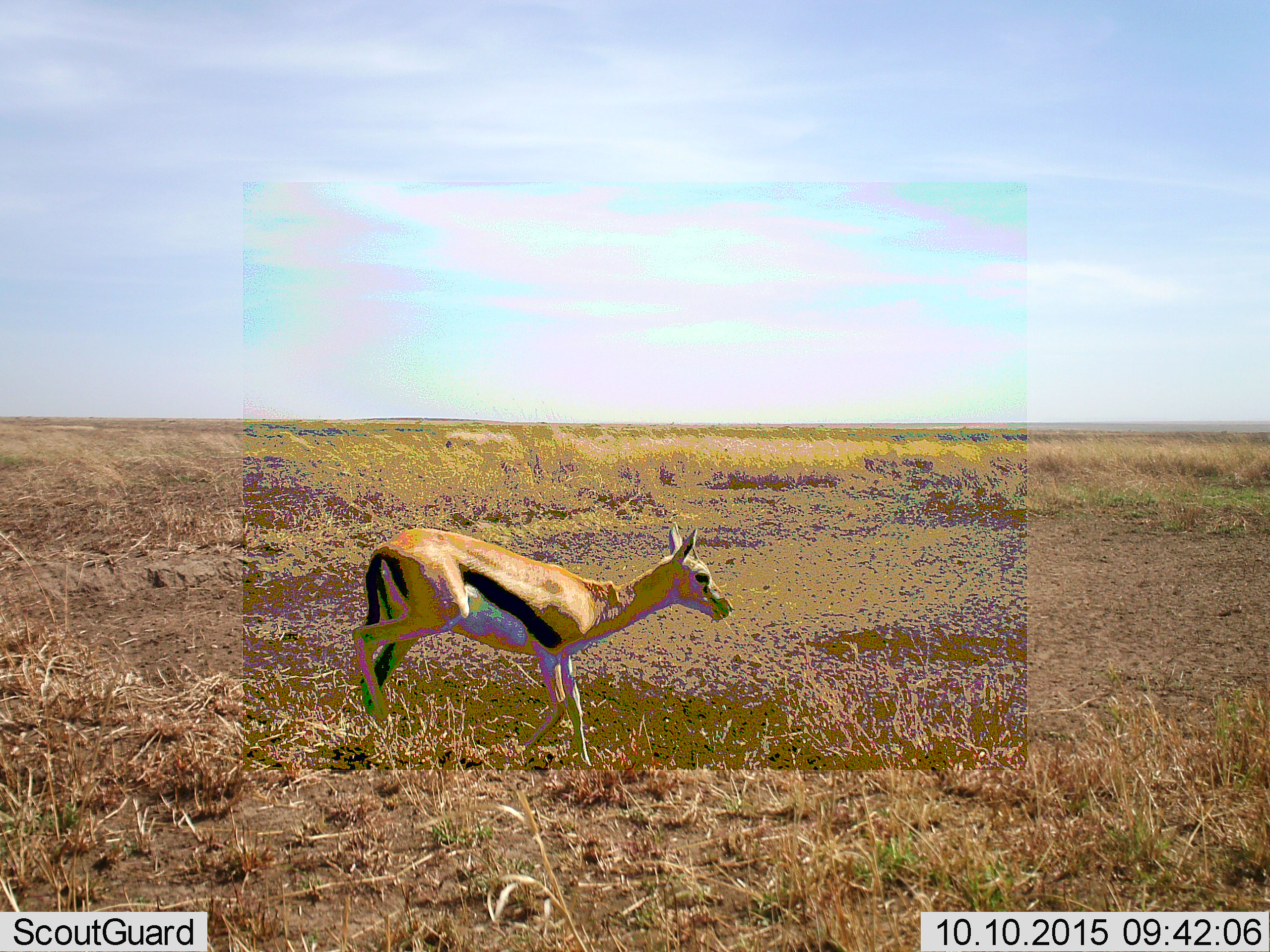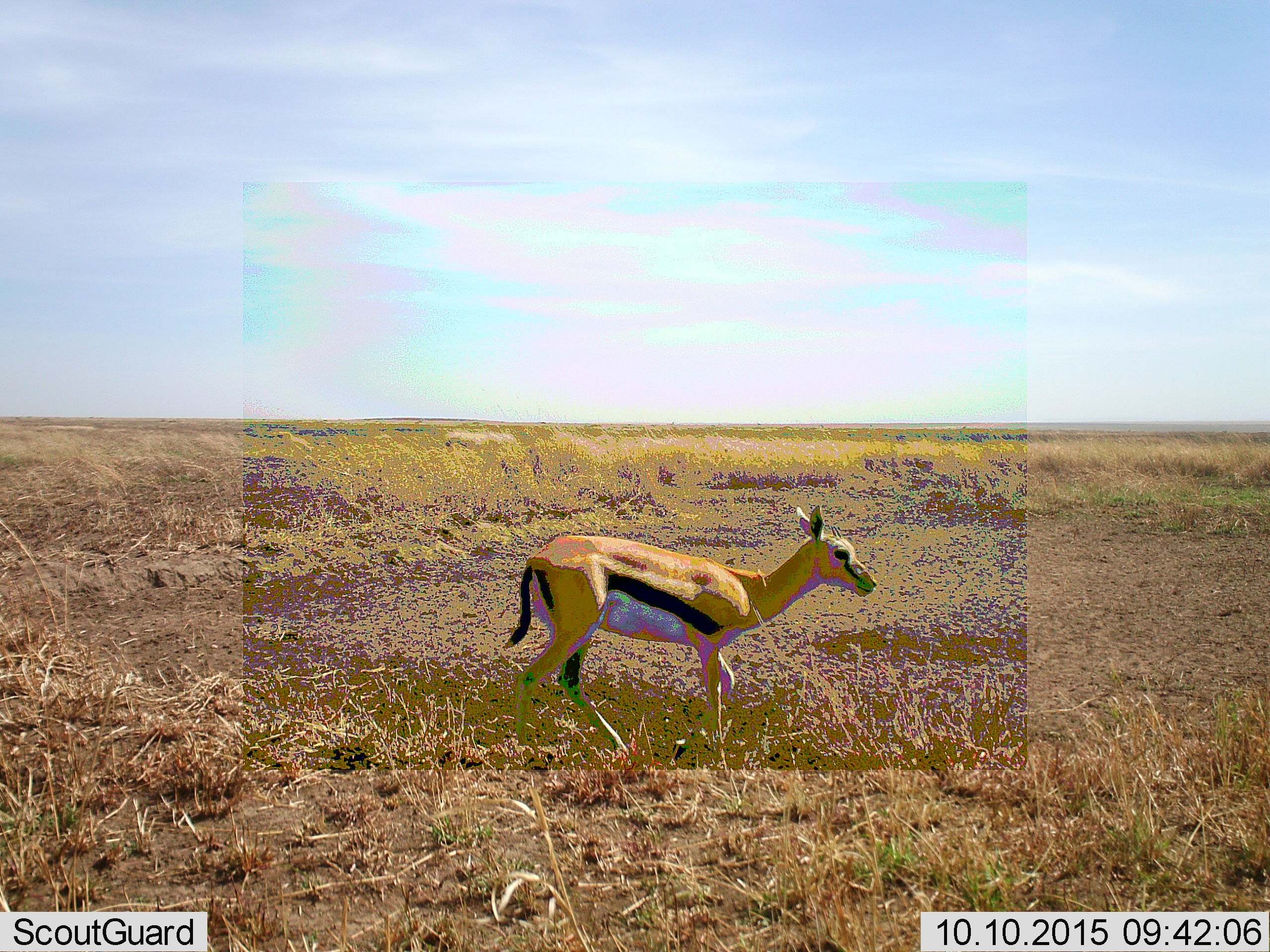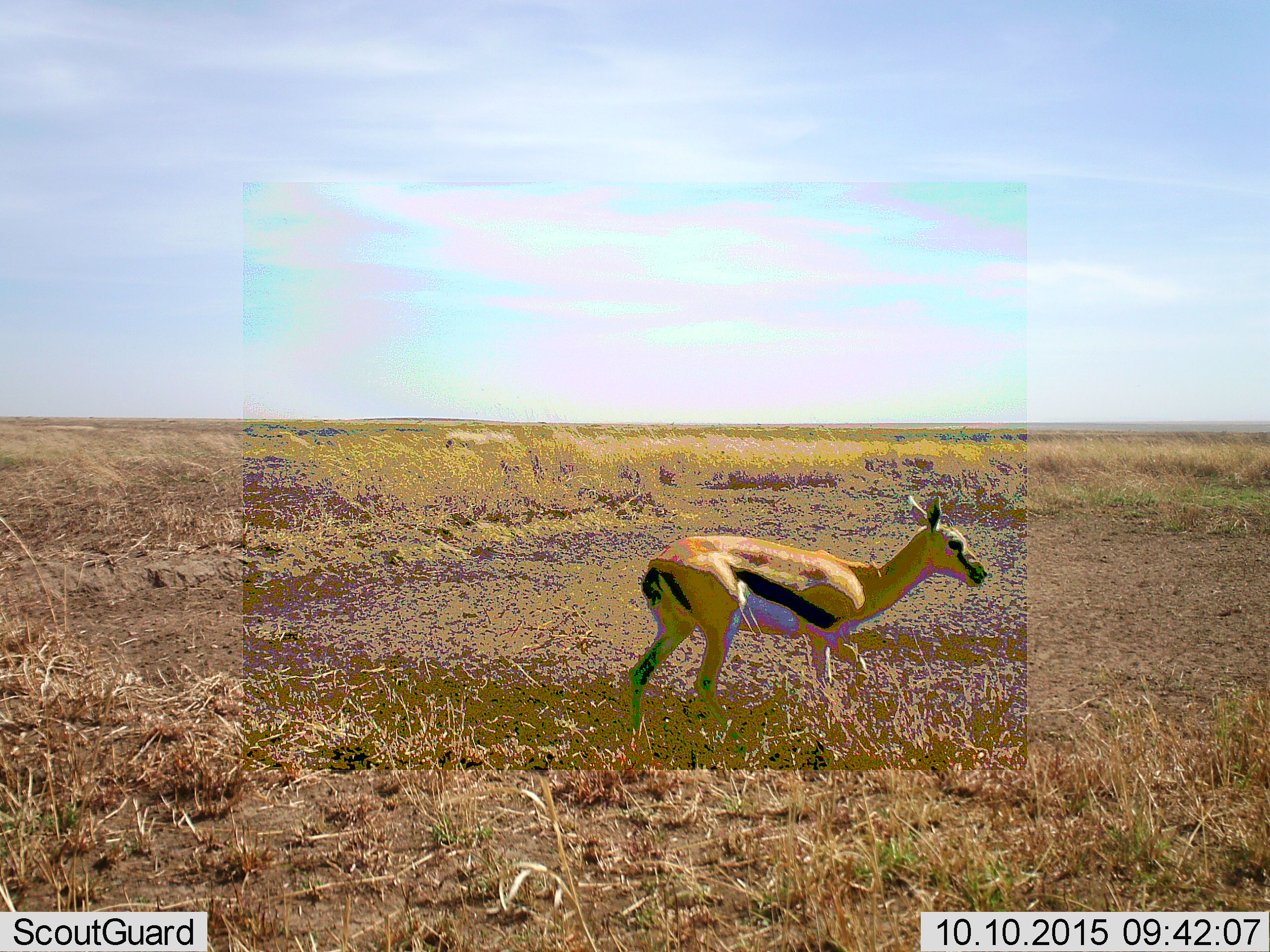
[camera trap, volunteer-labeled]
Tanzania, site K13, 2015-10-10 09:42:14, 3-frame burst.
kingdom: Animalia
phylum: Chordata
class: Mammalia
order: Artiodactyla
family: Bovidae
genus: Eudorcas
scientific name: Eudorcas thomsonii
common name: thomson's gazelle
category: gazellethomsons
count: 1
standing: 17%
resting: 0%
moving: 100%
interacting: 0%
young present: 17%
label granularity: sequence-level